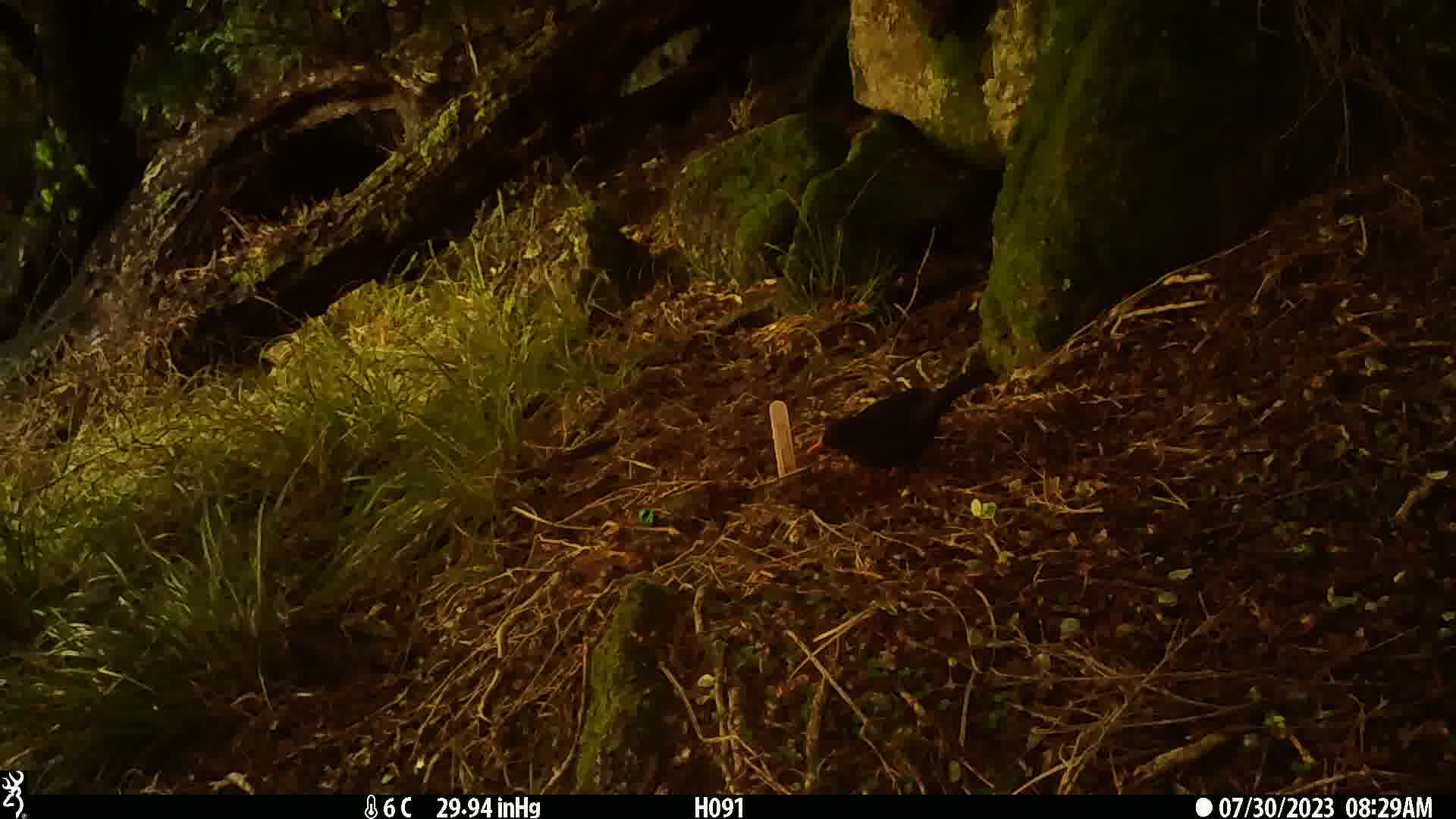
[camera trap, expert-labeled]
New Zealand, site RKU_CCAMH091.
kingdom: Animalia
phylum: Chordata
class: Aves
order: Passeriformes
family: Turdidae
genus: Turdus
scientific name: Turdus merula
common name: eurasian blackbird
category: blackbird